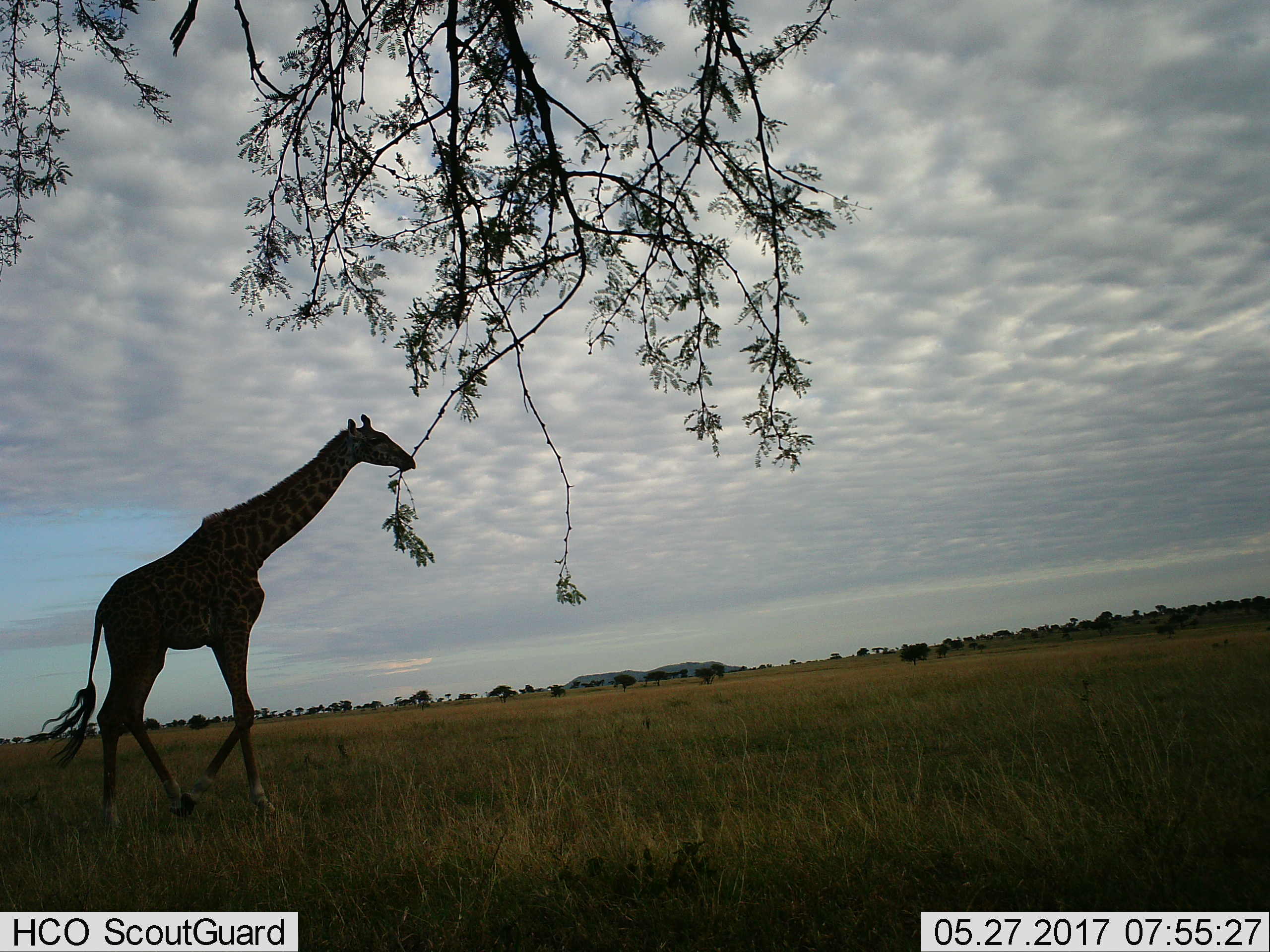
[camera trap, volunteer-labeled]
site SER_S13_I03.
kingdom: Animalia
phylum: Chordata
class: Mammalia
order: Artiodactyla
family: Giraffidae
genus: Giraffa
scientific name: Giraffa camelopardalis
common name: giraffe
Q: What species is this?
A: Giraffe (Giraffa camelopardalis).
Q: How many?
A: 1.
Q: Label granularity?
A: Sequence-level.